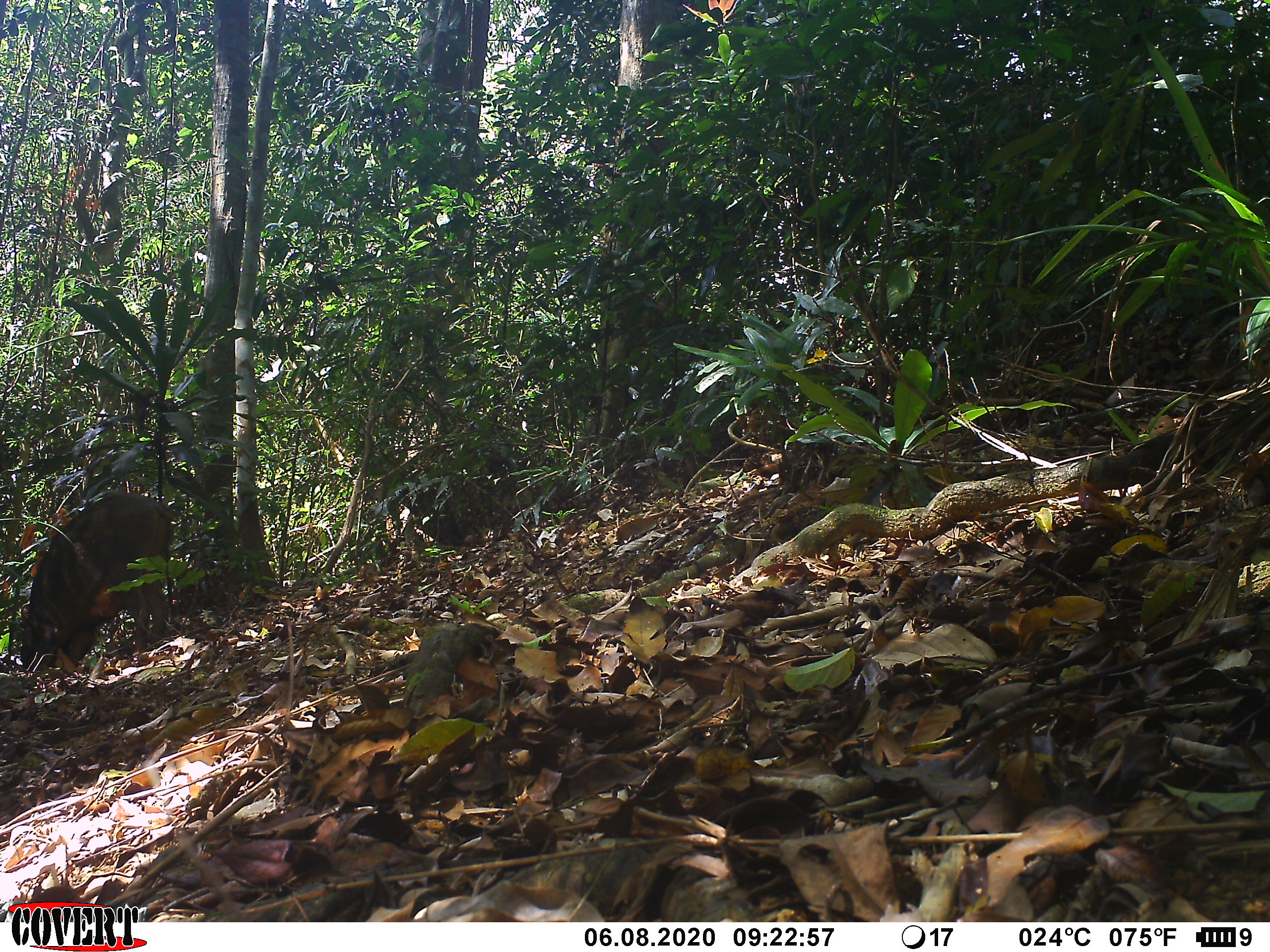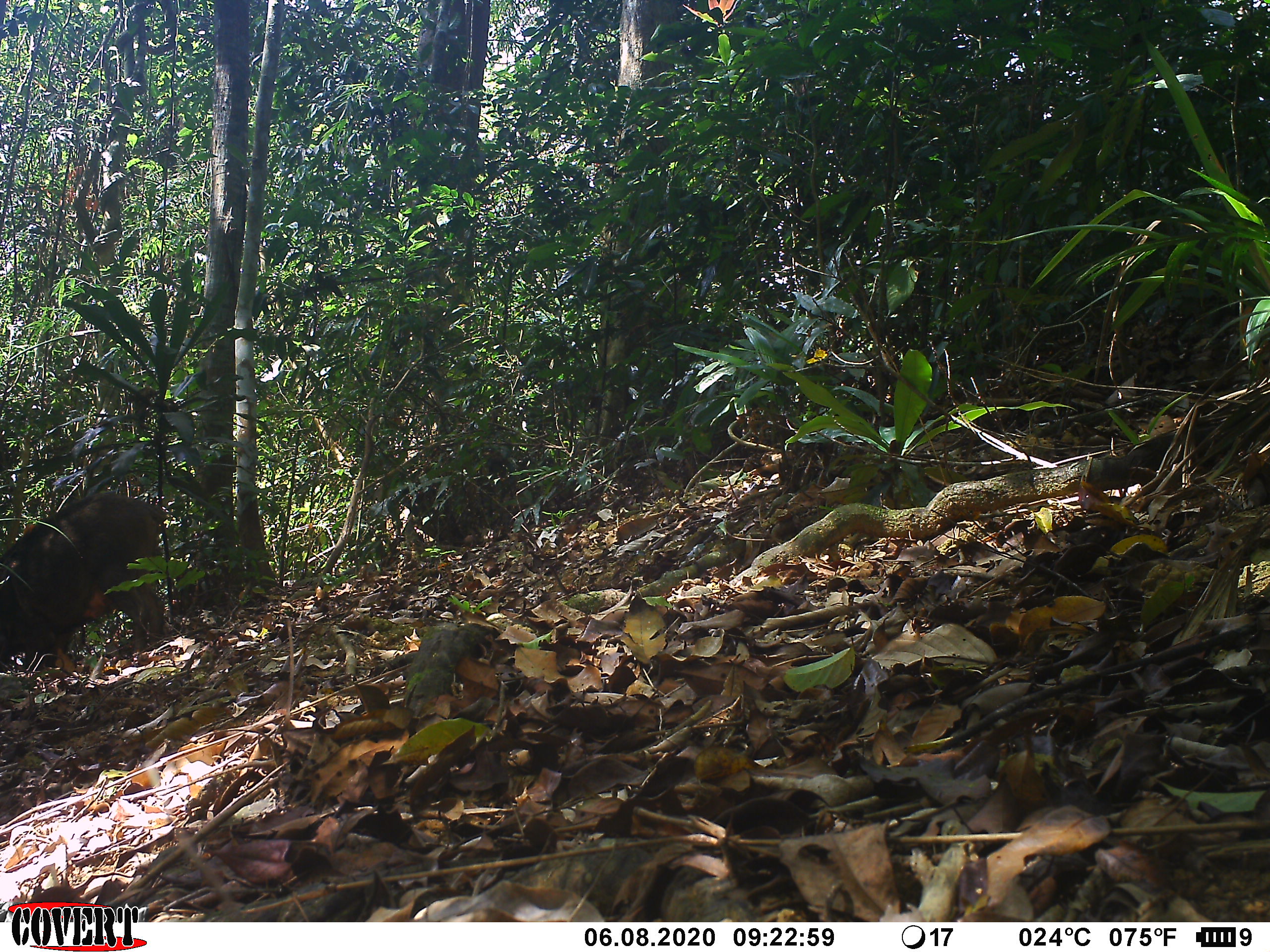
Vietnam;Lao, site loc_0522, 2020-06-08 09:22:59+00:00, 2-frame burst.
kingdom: Animalia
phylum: Chordata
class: Mammalia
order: Artiodactyla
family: Suidae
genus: Sus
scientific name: Sus scrofa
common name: eurasian wild pig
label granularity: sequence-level